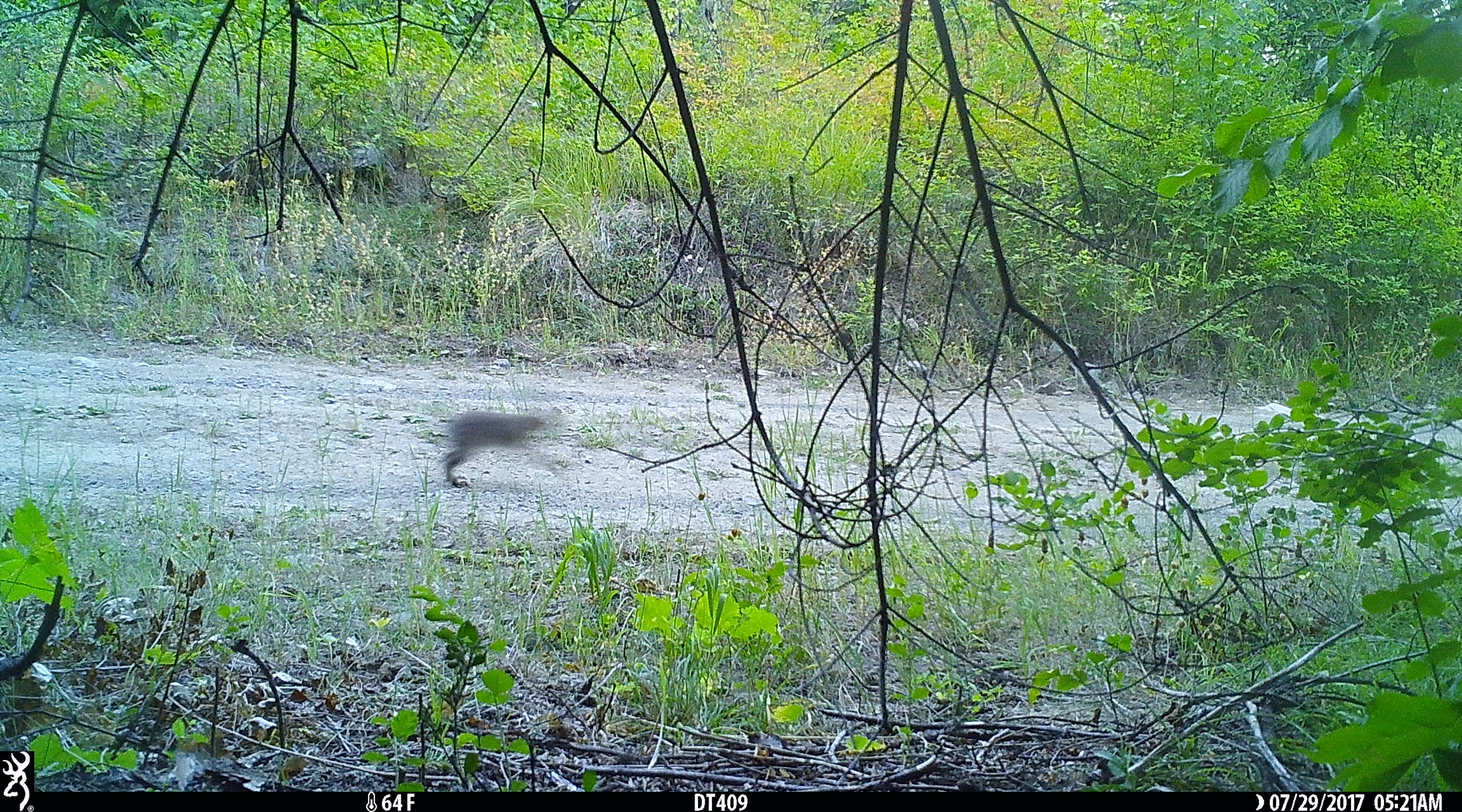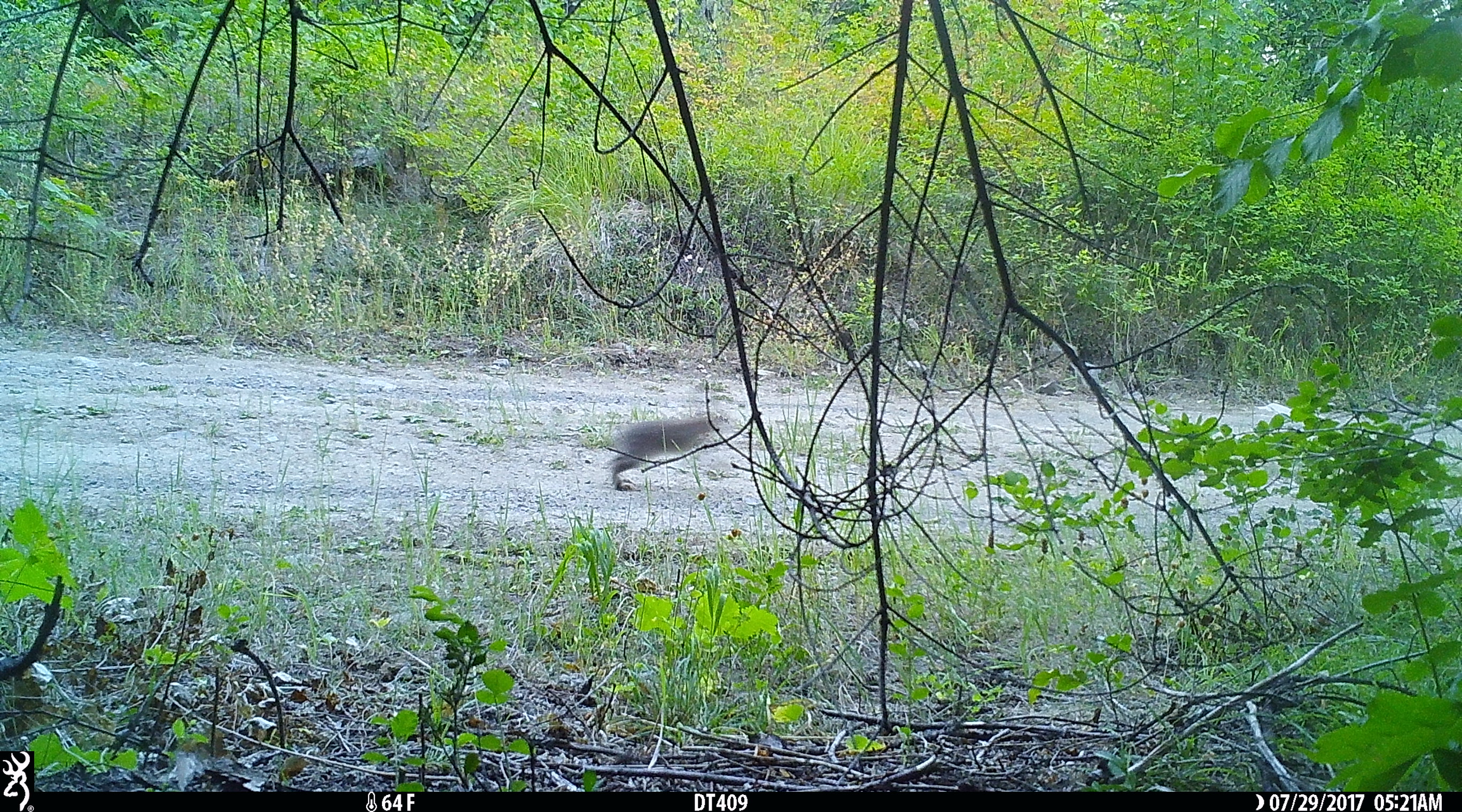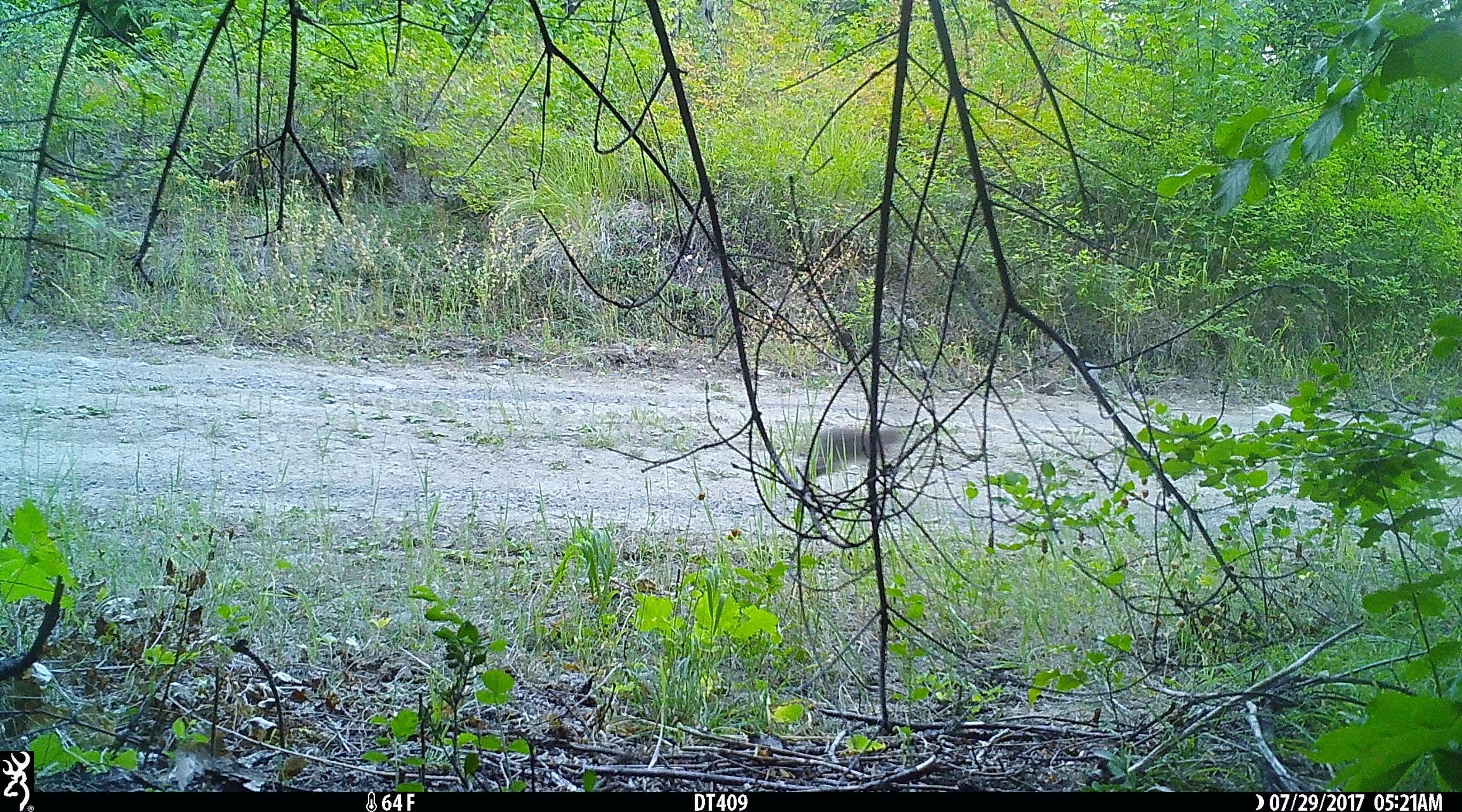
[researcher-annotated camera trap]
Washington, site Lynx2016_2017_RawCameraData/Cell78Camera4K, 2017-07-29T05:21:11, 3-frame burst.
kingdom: Animalia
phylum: Chordata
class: Mammalia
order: Lagomorpha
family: Leporidae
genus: Lepus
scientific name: Lepus americanus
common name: snowshoe hare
Lepus americanus (snowshoe hare). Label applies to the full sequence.